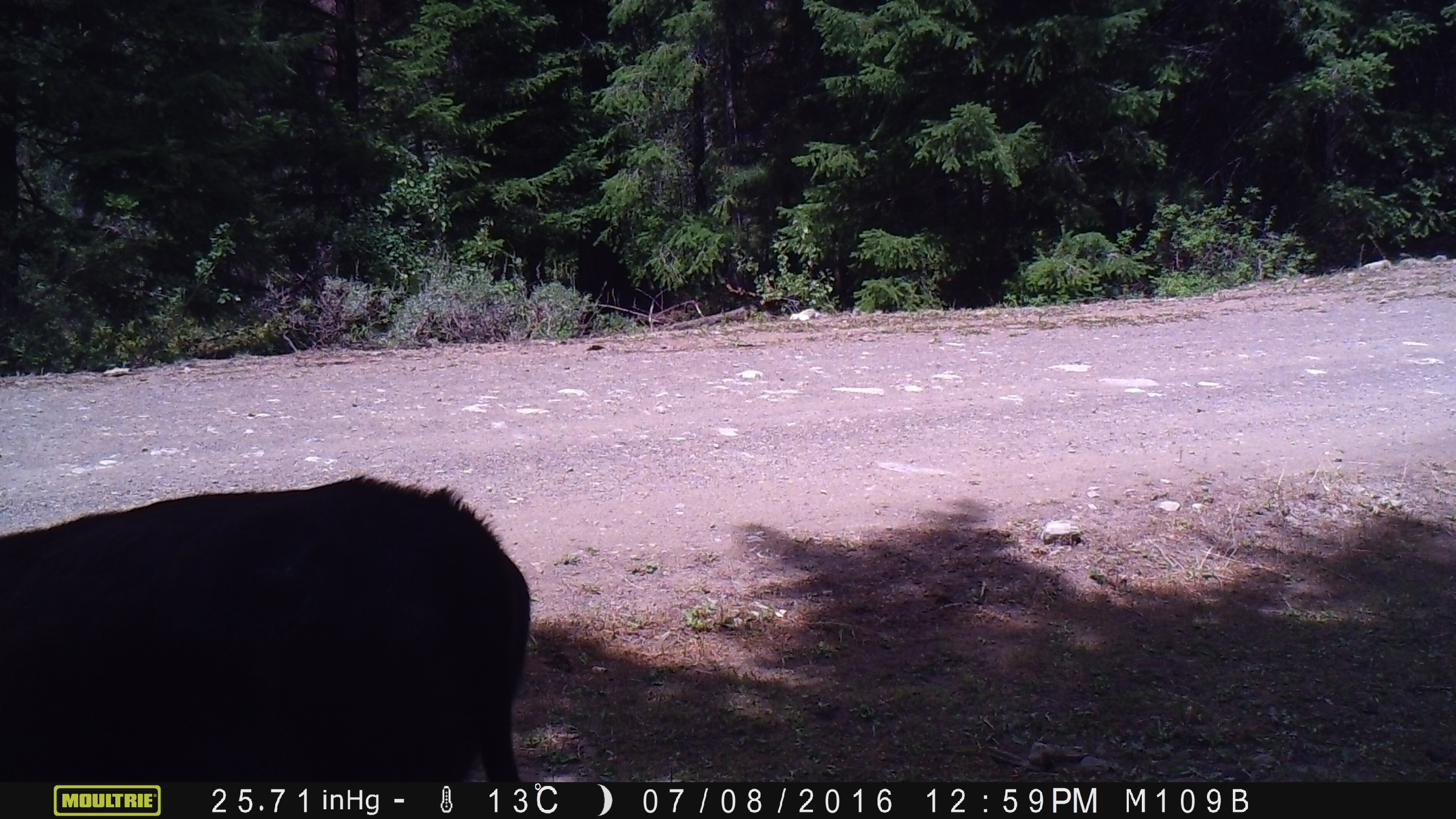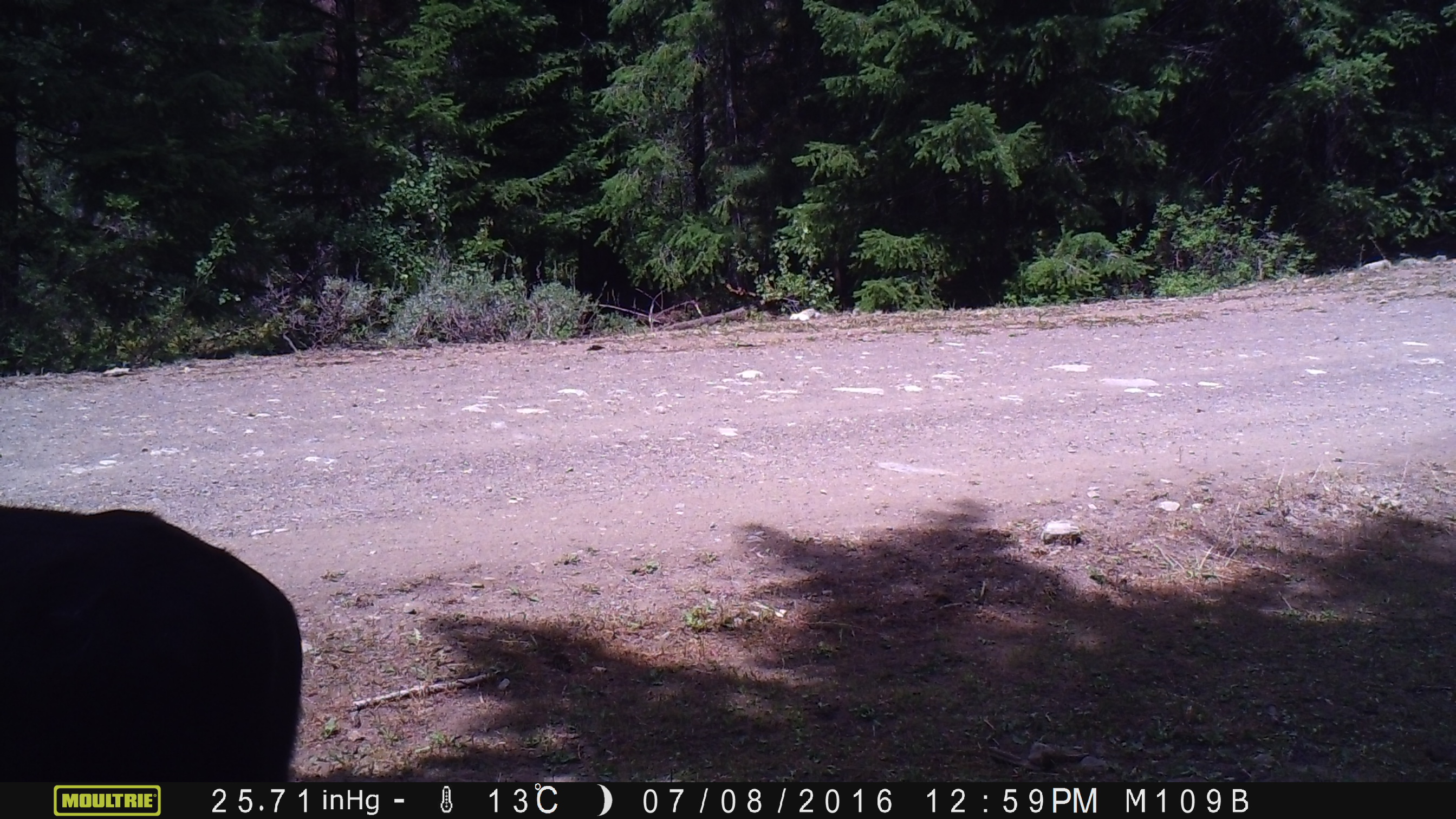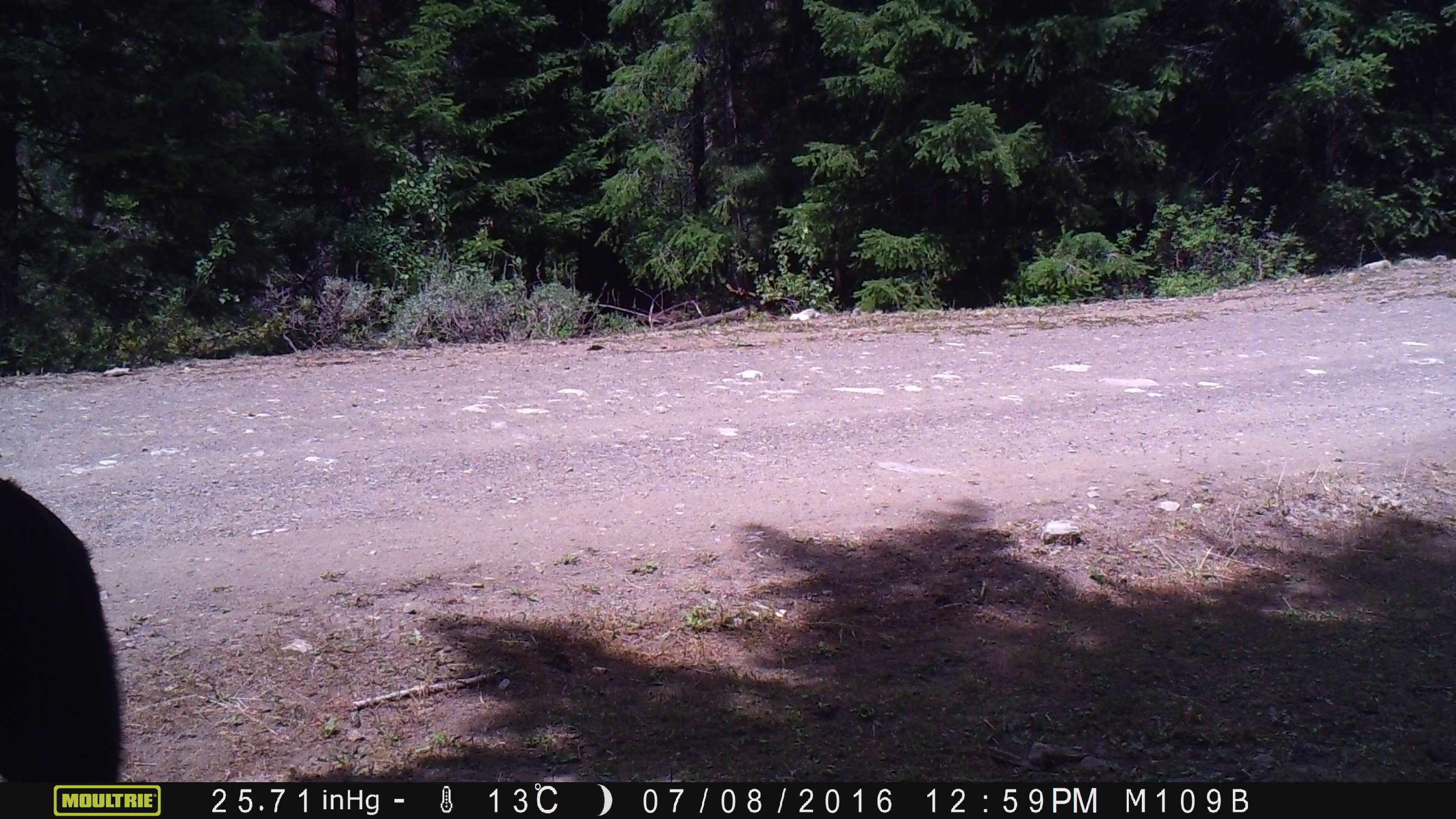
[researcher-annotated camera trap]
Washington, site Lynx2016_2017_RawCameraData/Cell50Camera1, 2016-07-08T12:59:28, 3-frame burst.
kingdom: Animalia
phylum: Chordata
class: Mammalia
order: Artiodactyla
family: Bovidae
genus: Bos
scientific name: Bos taurus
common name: domestic cattle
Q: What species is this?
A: Domestic cattle (Bos taurus).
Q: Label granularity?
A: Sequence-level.